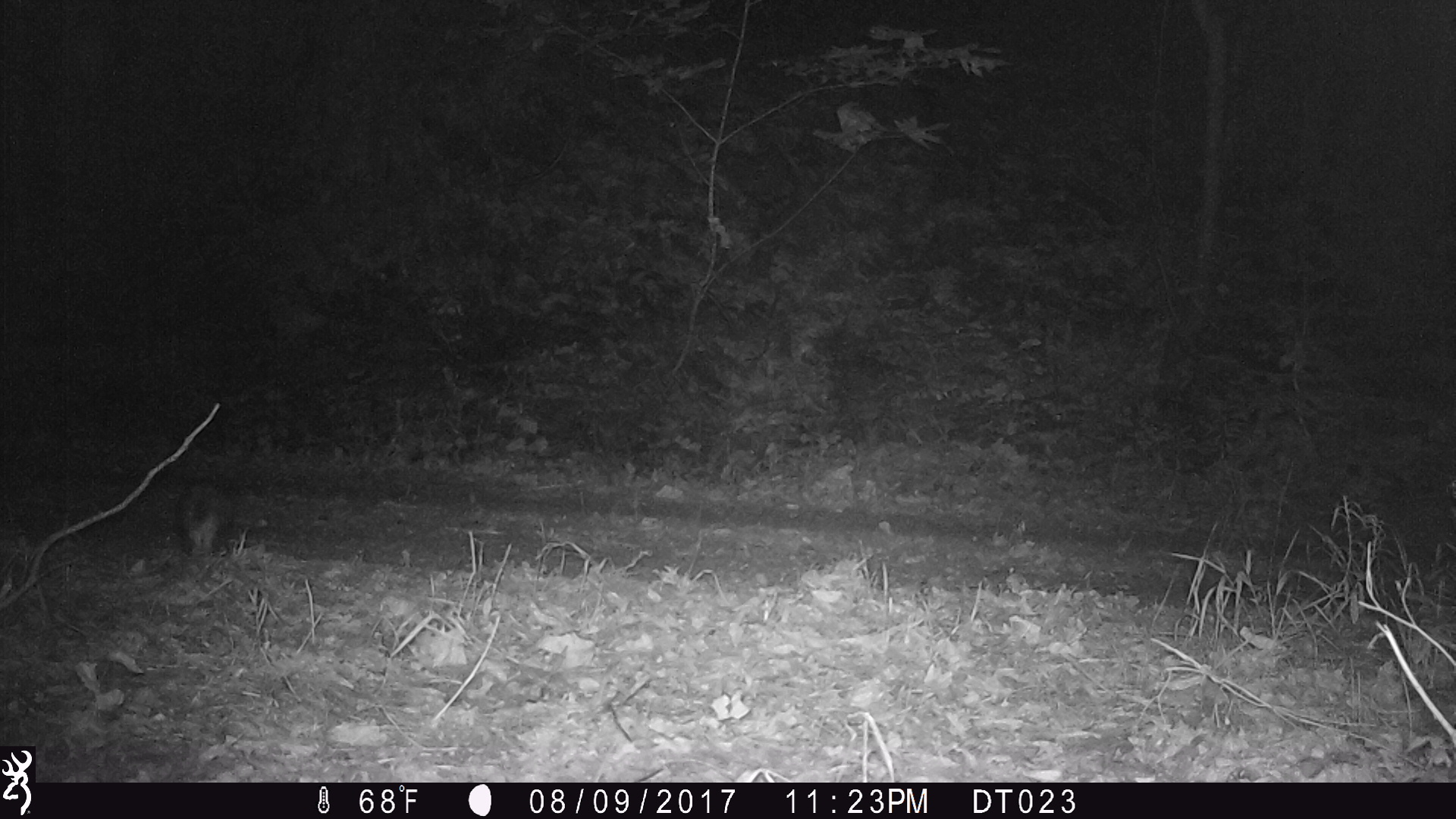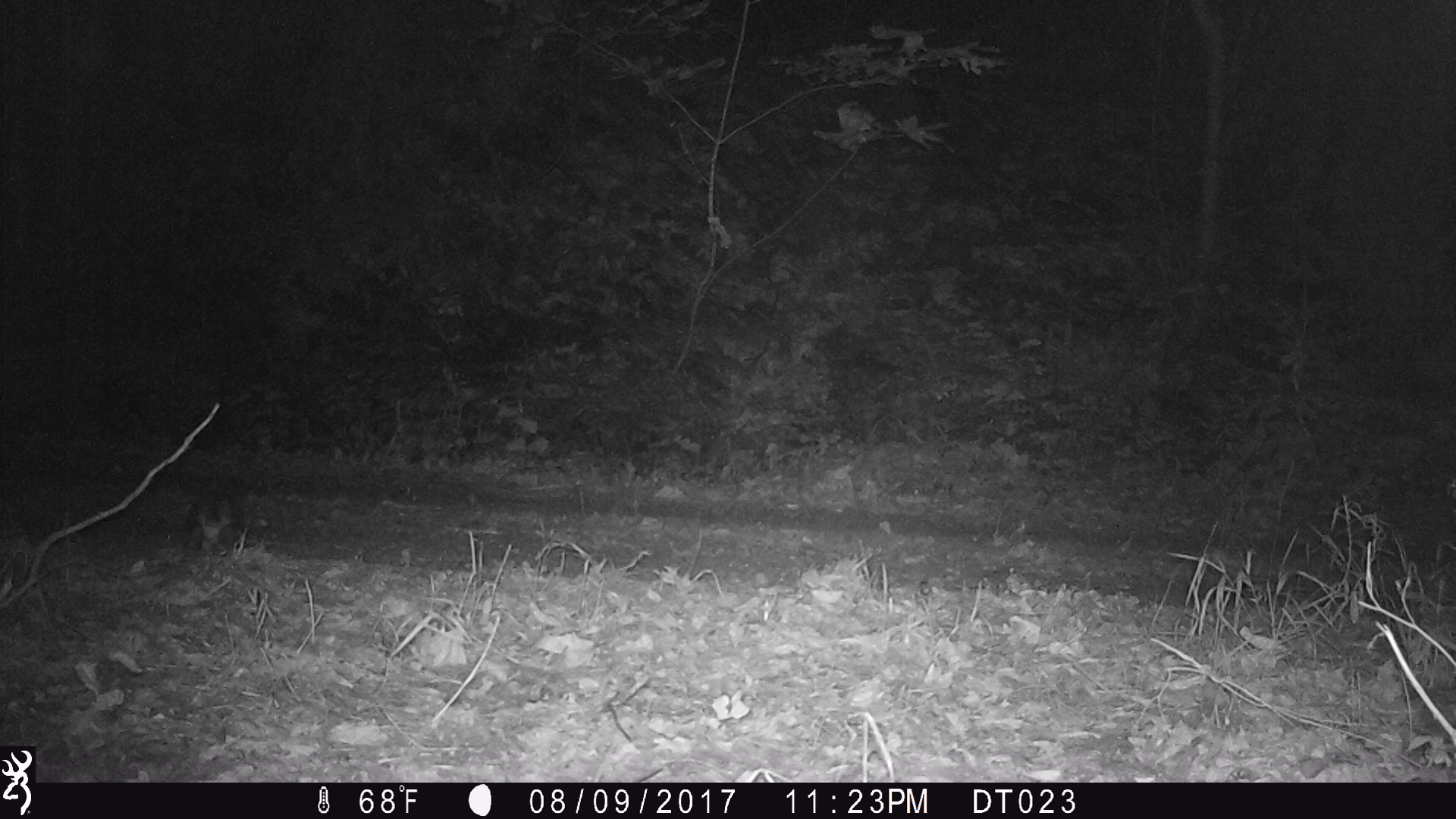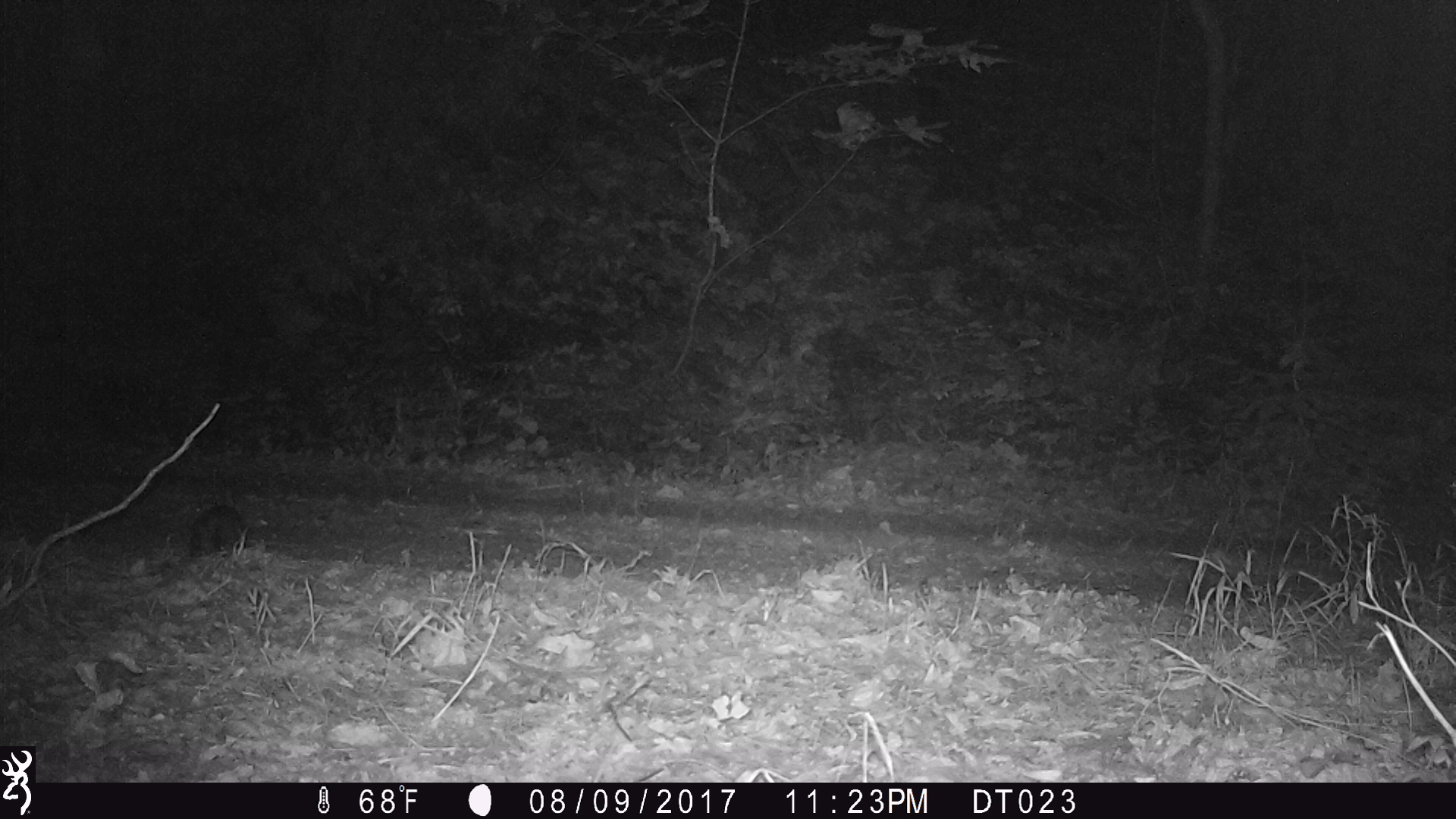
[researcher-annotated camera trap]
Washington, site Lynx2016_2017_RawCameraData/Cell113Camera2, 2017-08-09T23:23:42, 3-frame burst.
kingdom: Animalia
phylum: Chordata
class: Mammalia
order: Lagomorpha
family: Leporidae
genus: Lepus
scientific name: Lepus americanus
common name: snowshoe hare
Lepus americanus (snowshoe hare). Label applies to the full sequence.